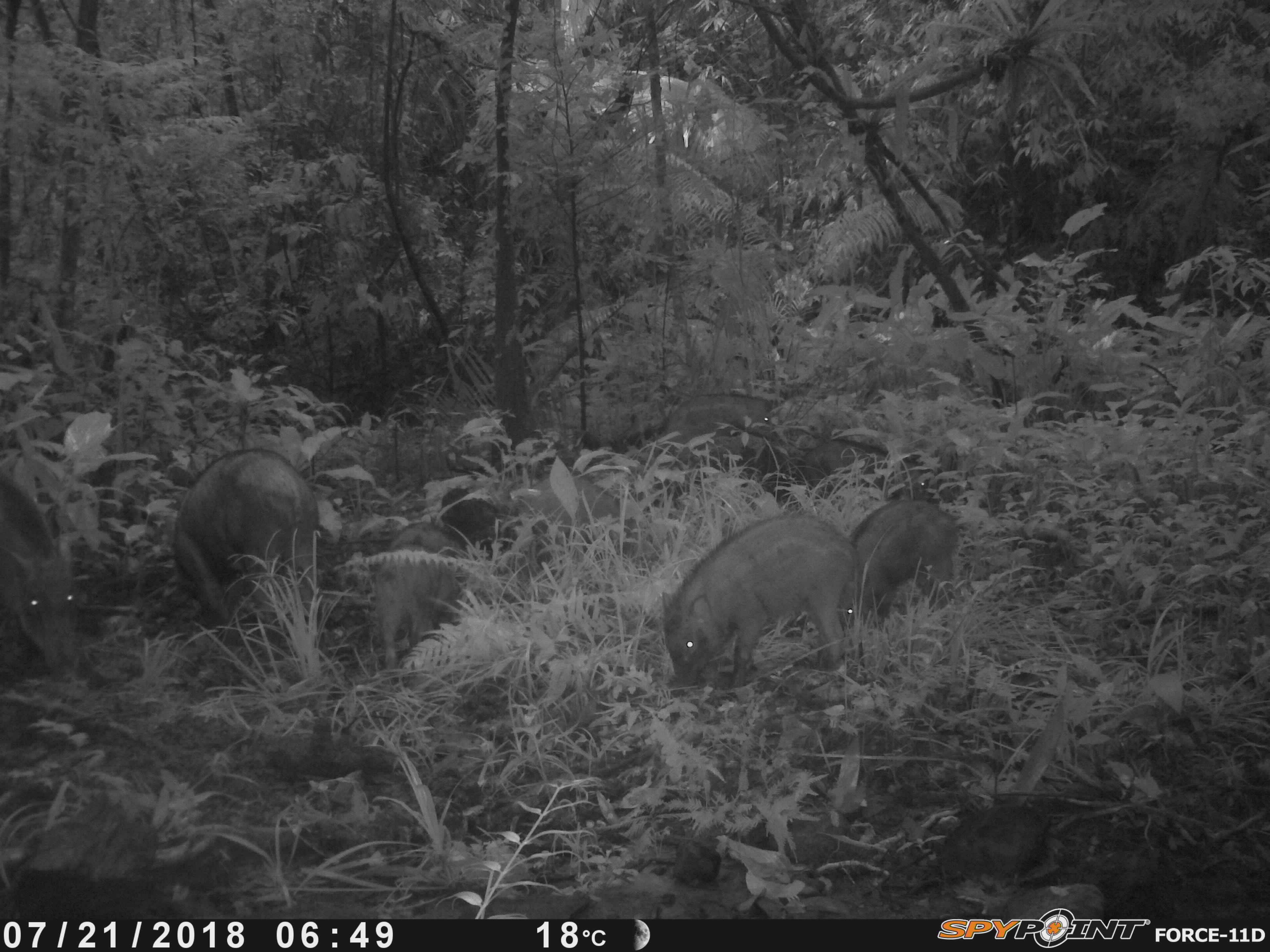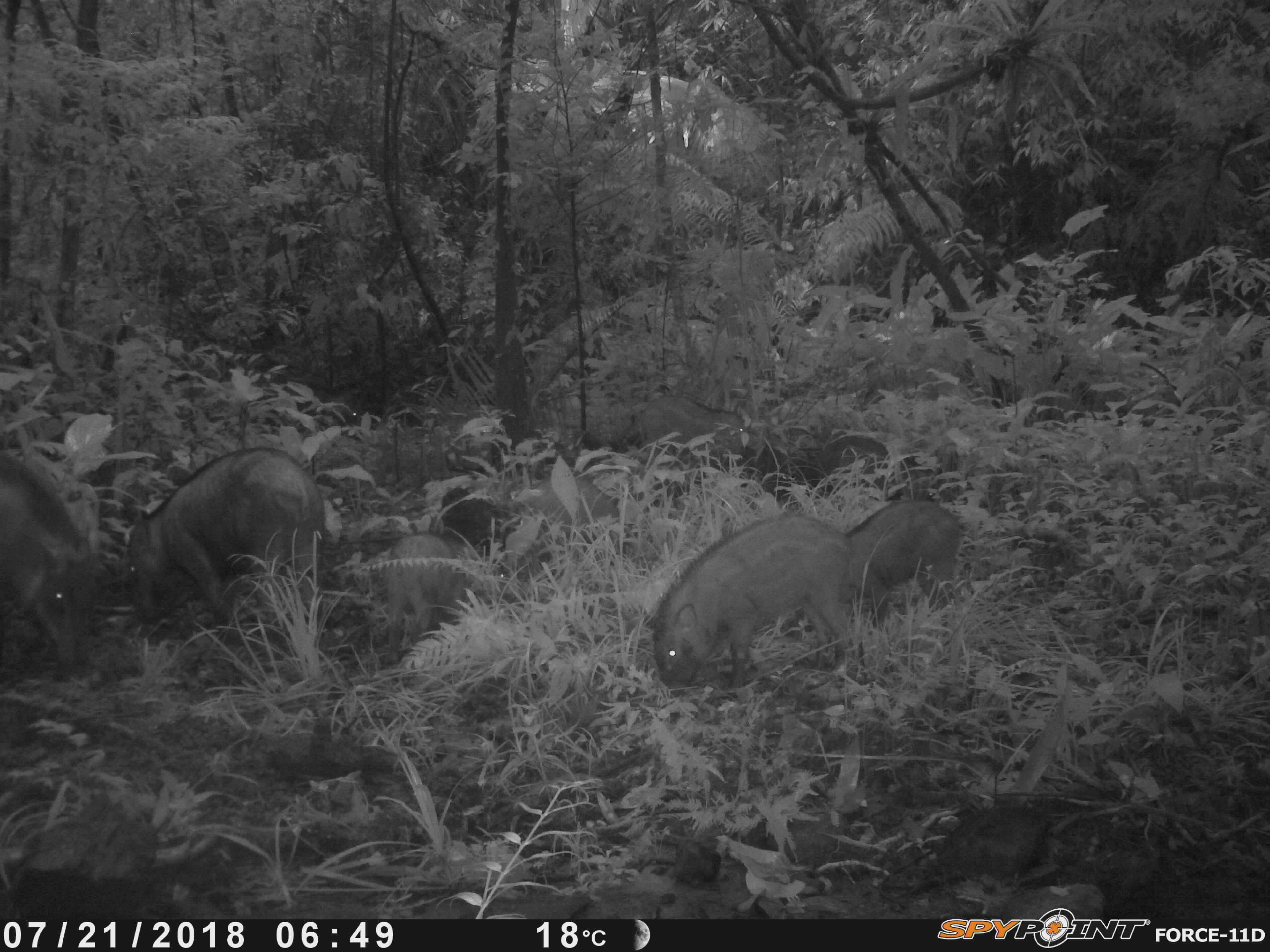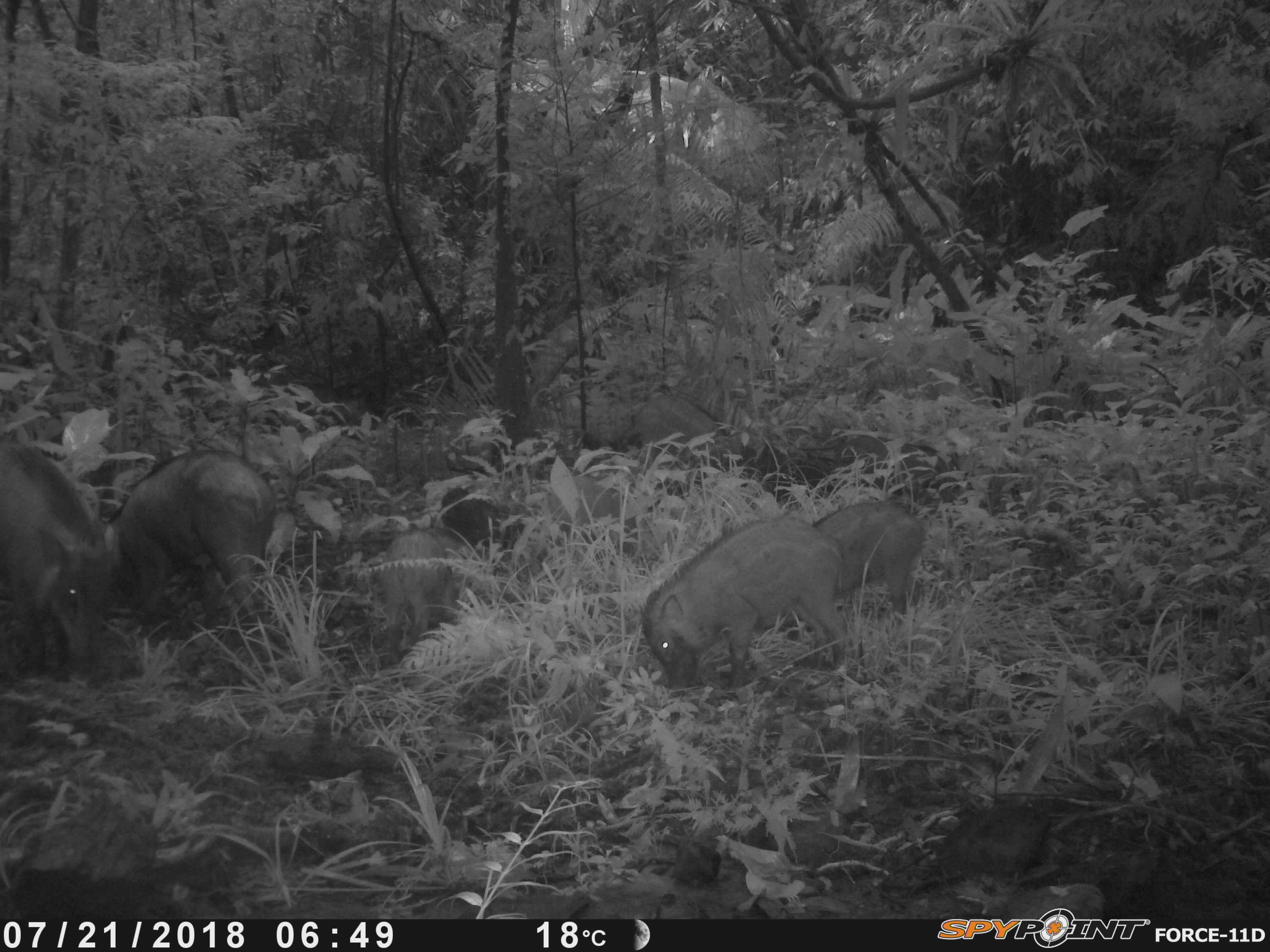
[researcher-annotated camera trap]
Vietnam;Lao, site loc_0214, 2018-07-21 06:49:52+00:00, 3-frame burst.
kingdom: Animalia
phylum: Chordata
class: Mammalia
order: Artiodactyla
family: Suidae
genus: Sus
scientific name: Sus scrofa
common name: eurasian wild pig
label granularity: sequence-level